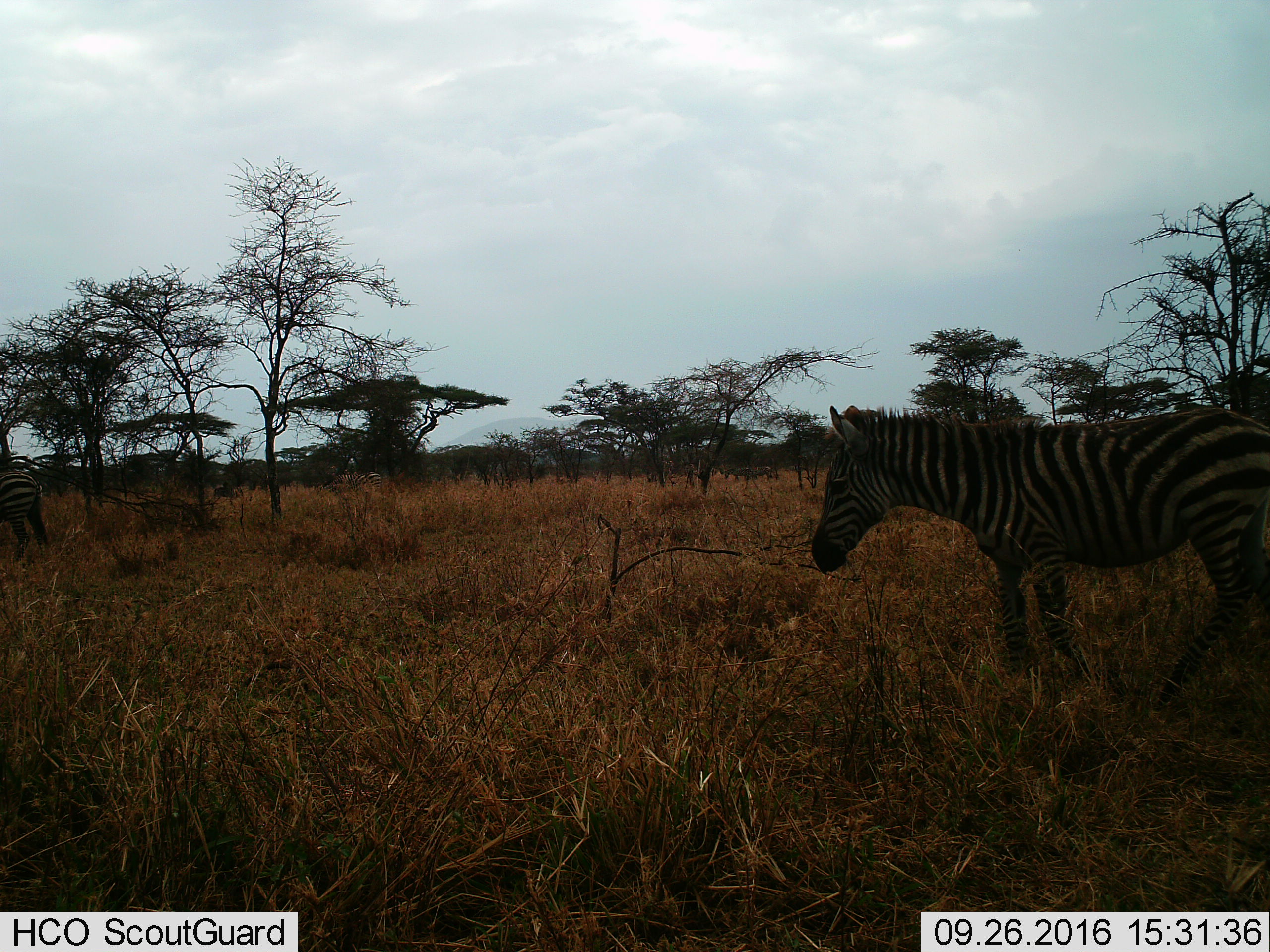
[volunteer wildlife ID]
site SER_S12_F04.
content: unidentified animal